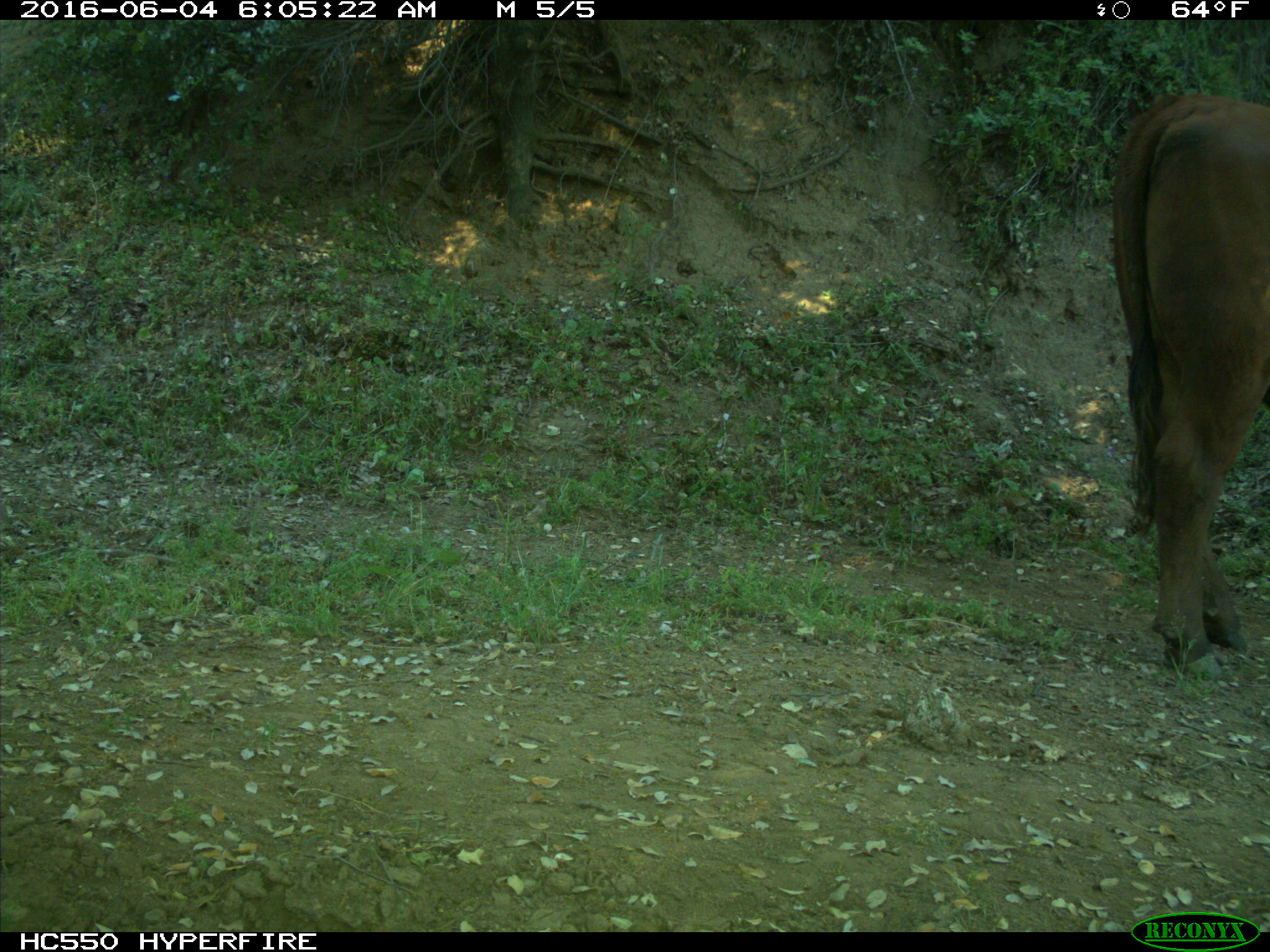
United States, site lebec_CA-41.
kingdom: Animalia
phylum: Chordata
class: Mammalia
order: Artiodactyla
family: Bovidae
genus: Bos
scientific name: Bos taurus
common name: domestic cow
Bos taurus (domestic cow).